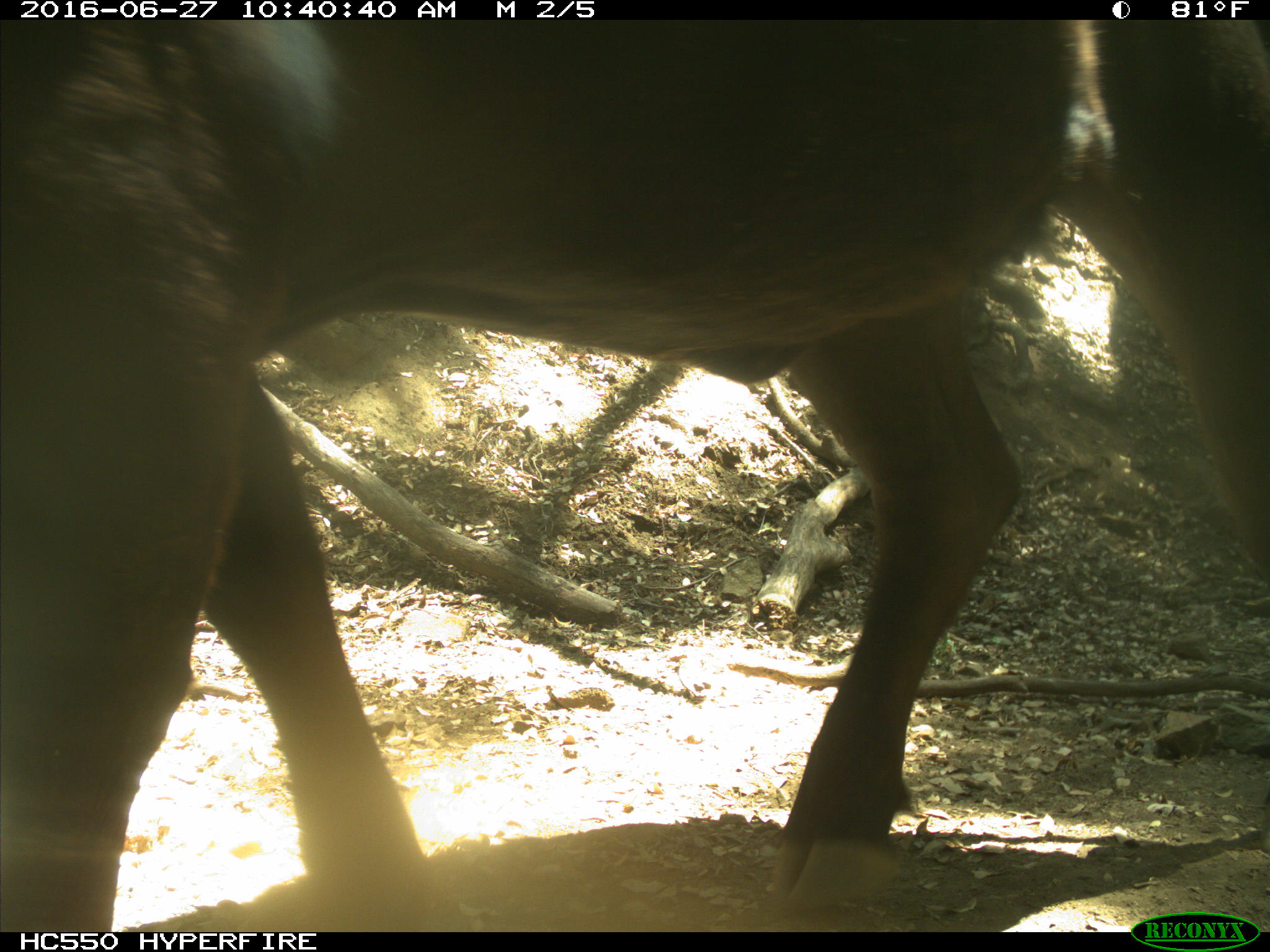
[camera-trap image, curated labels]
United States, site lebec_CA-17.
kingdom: Animalia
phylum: Chordata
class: Mammalia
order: Artiodactyla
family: Bovidae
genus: Bos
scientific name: Bos taurus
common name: domestic cow